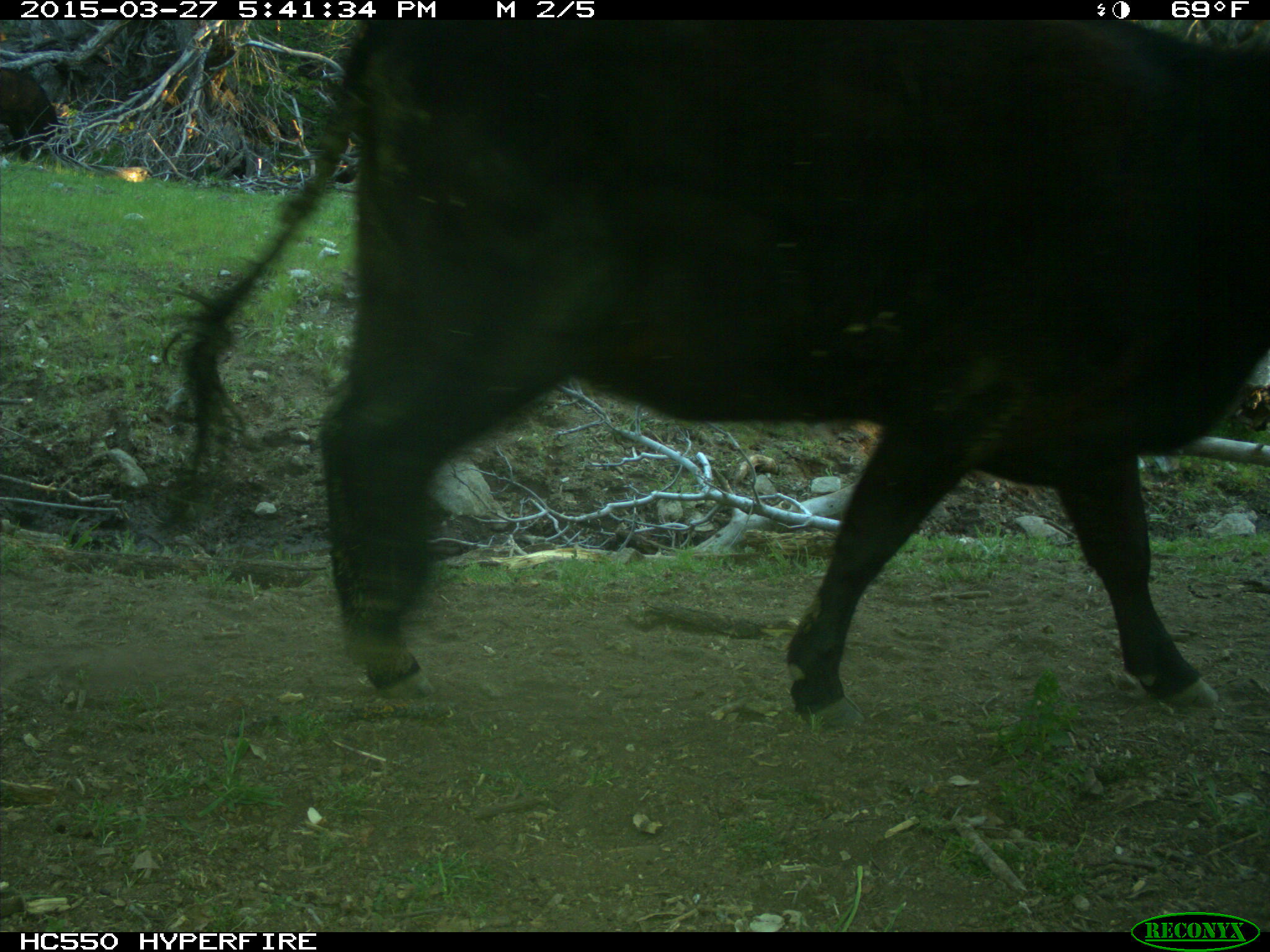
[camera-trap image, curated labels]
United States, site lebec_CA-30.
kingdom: Animalia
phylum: Chordata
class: Mammalia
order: Artiodactyla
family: Bovidae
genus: Bos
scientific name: Bos taurus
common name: domestic cow